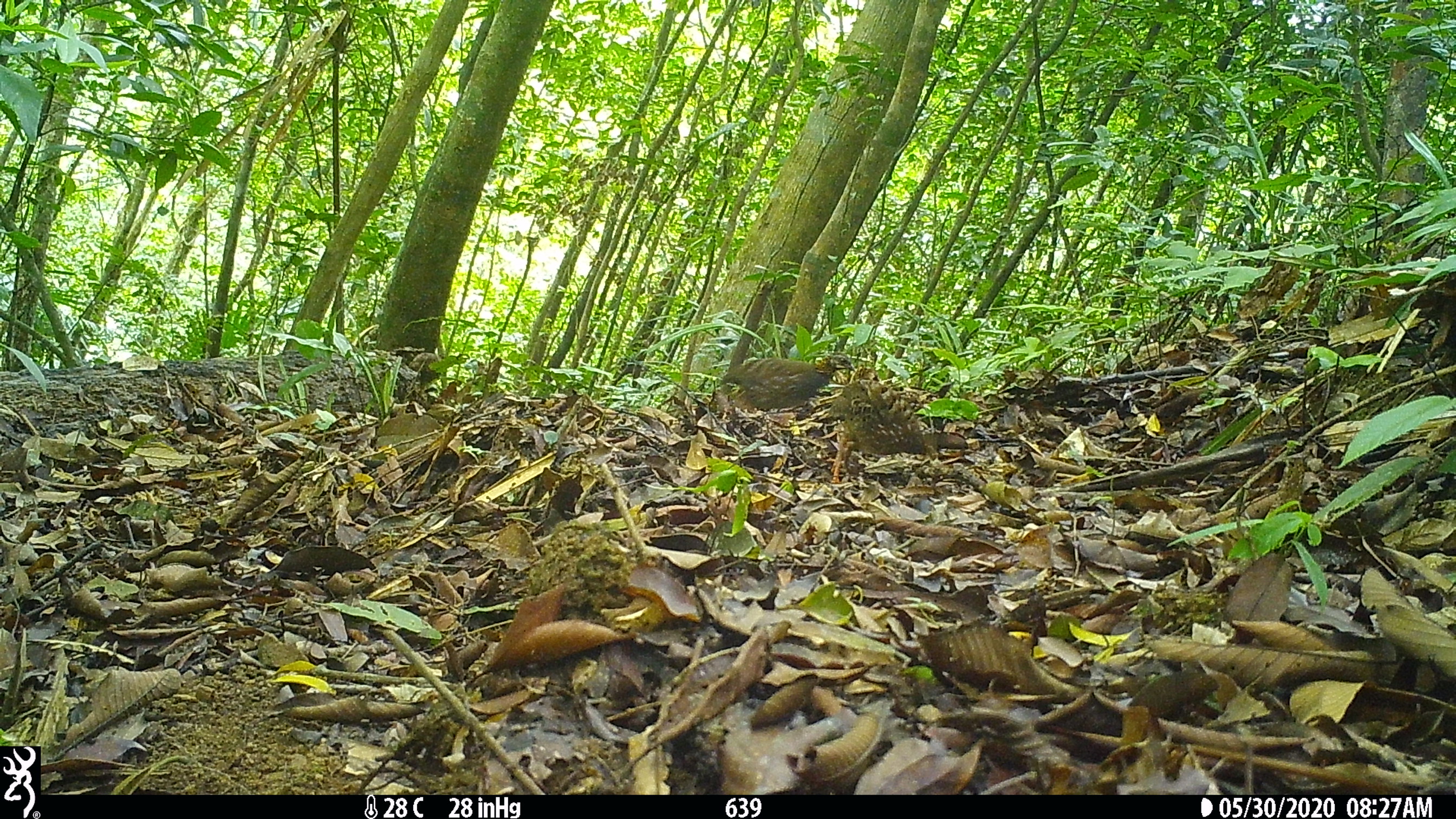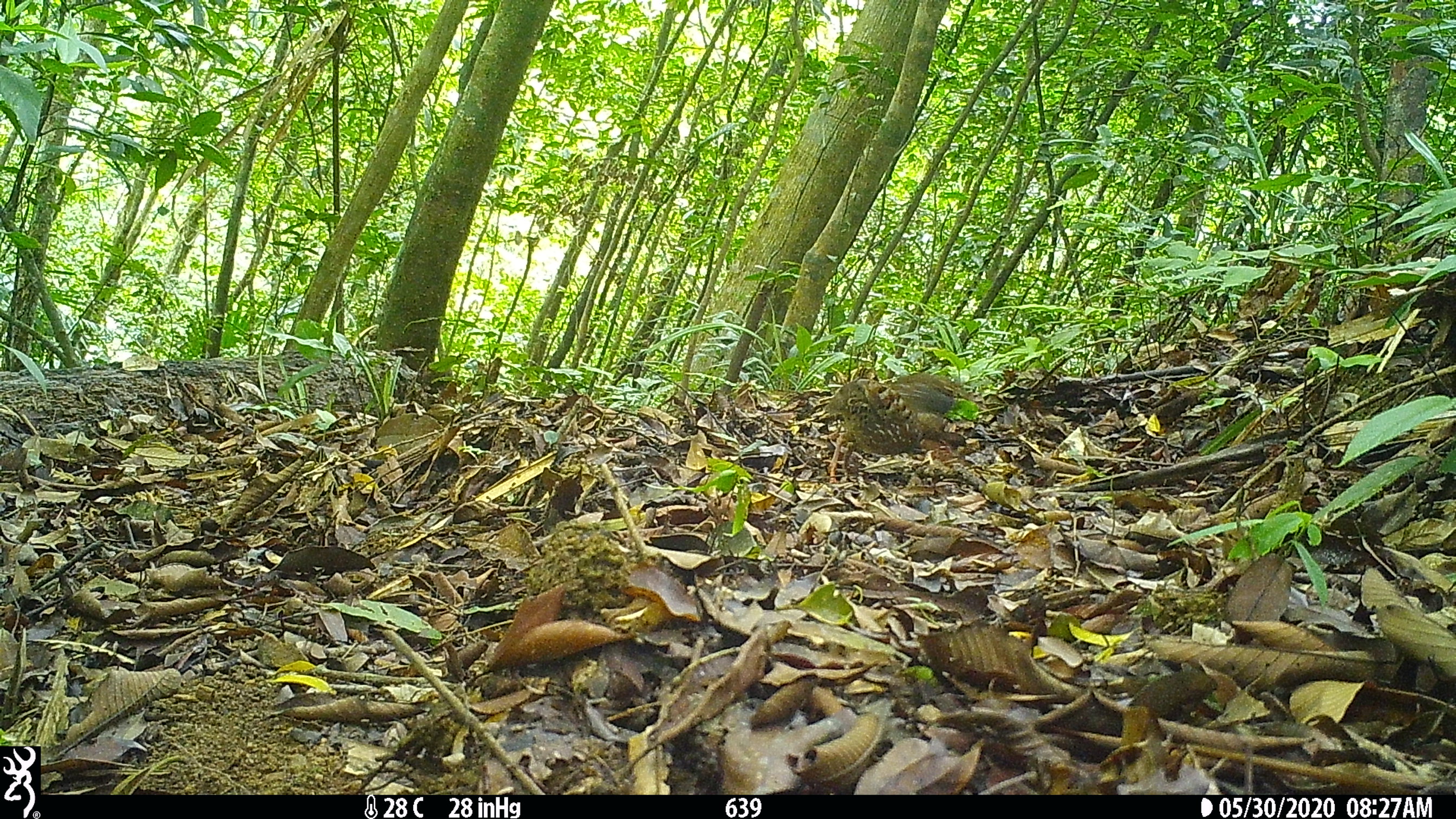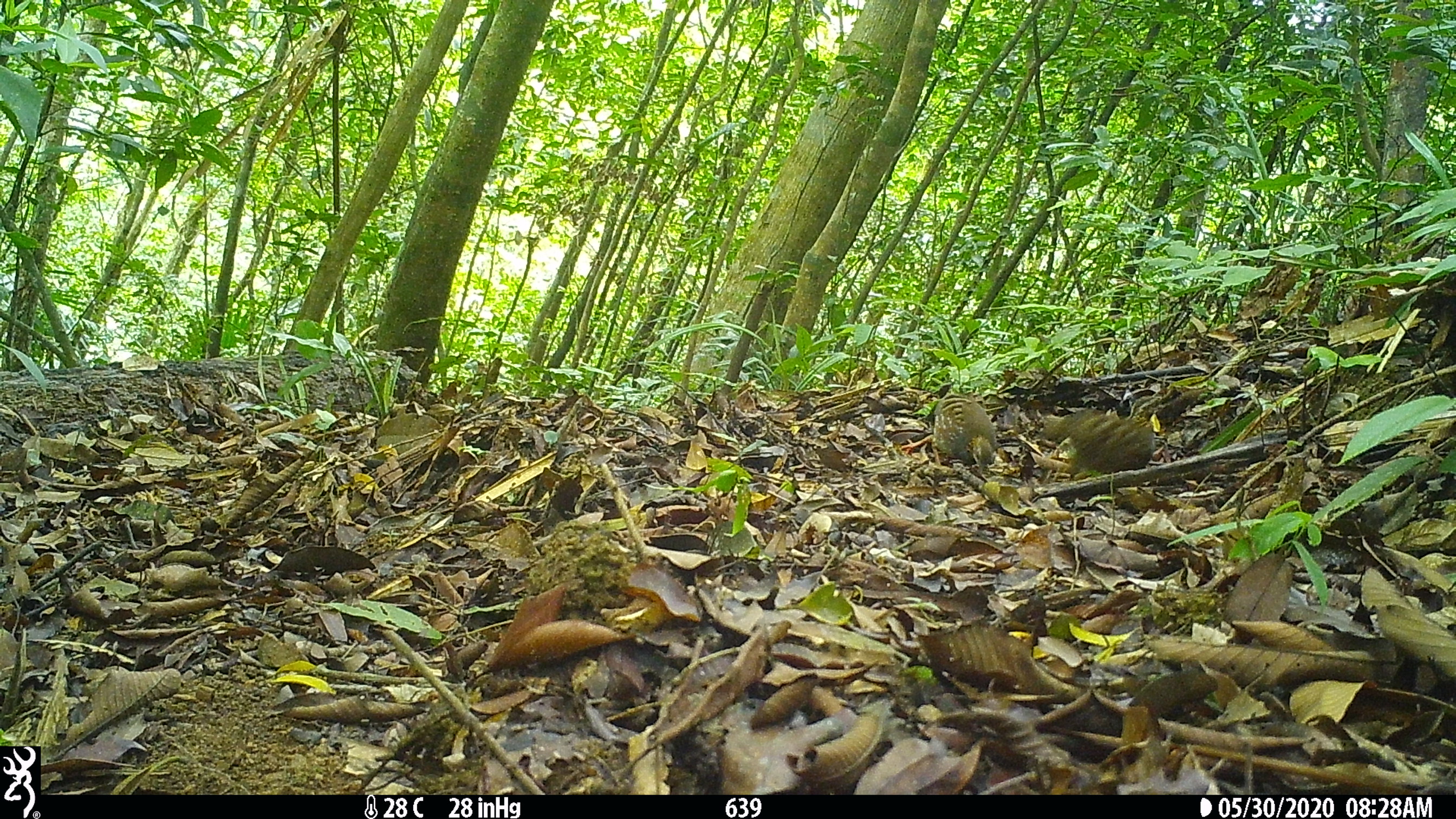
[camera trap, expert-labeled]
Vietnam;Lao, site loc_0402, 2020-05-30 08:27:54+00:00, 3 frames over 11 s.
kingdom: Animalia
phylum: Chordata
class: Aves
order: Galliformes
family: Phasianidae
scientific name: Phasianidae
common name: partridge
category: unidentified partridge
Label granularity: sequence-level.